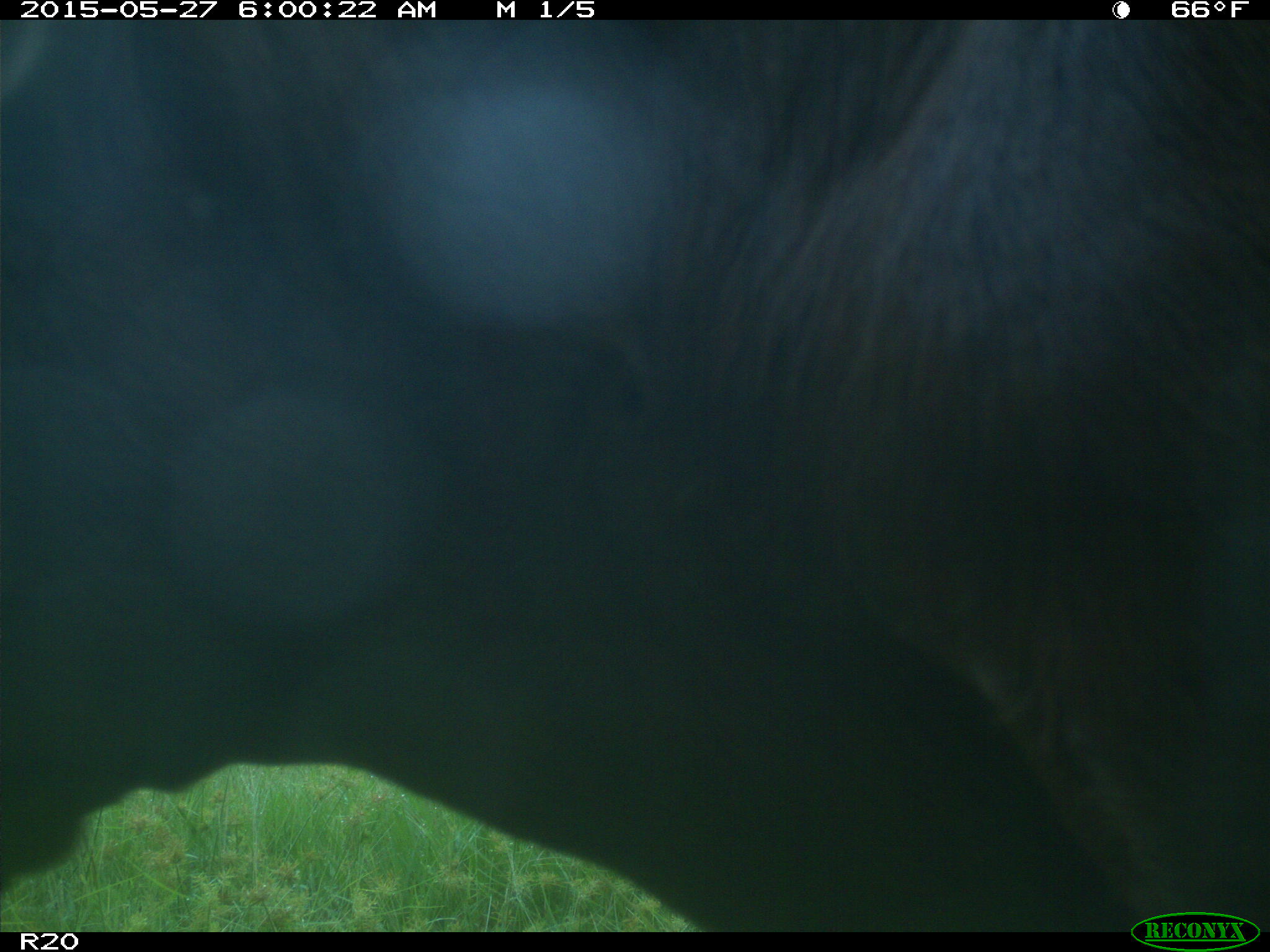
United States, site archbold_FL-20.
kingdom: Animalia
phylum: Chordata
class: Mammalia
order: Artiodactyla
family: Bovidae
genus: Bos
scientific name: Bos taurus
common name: domestic cow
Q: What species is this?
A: Bos taurus (domestic cow).